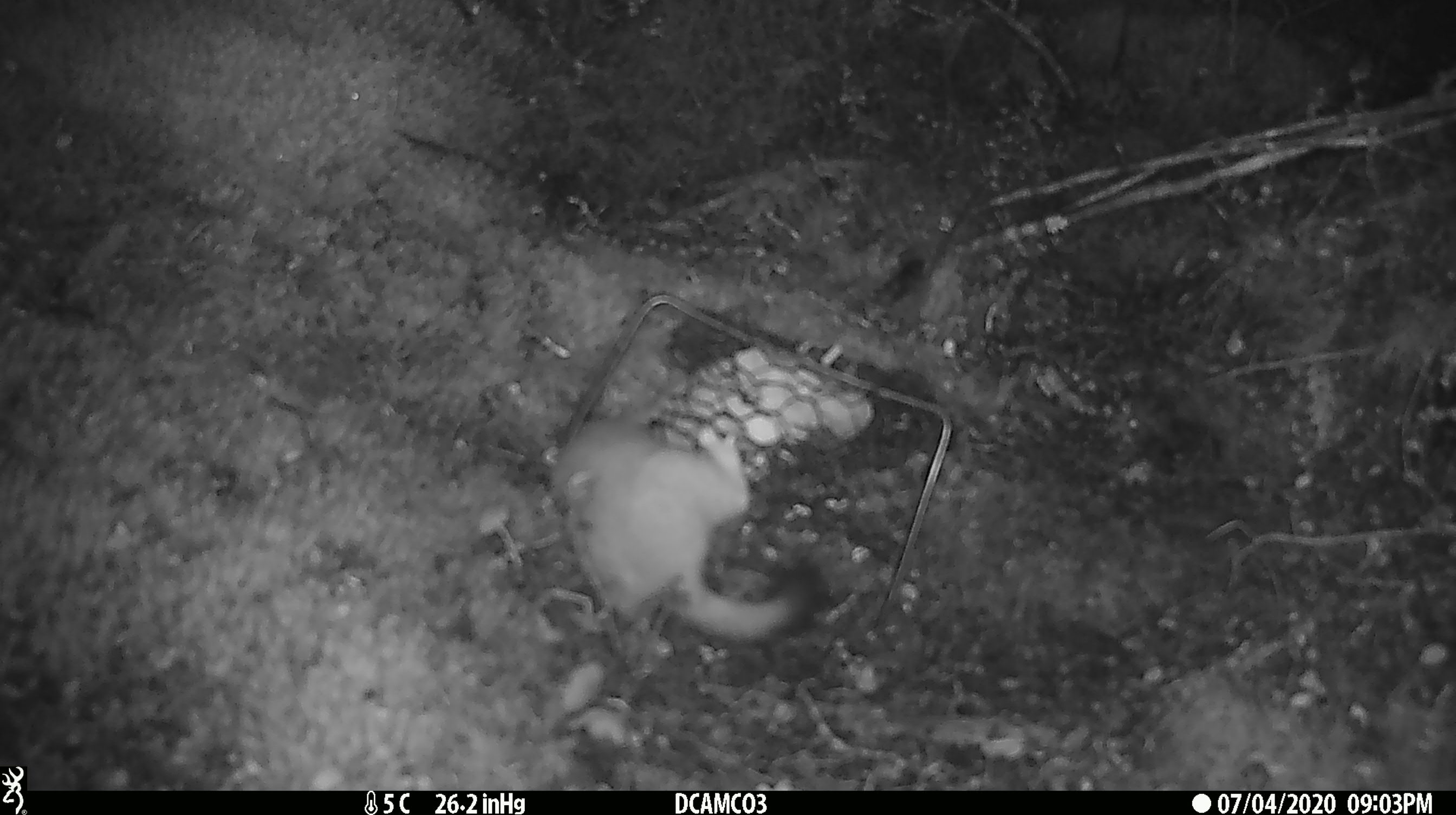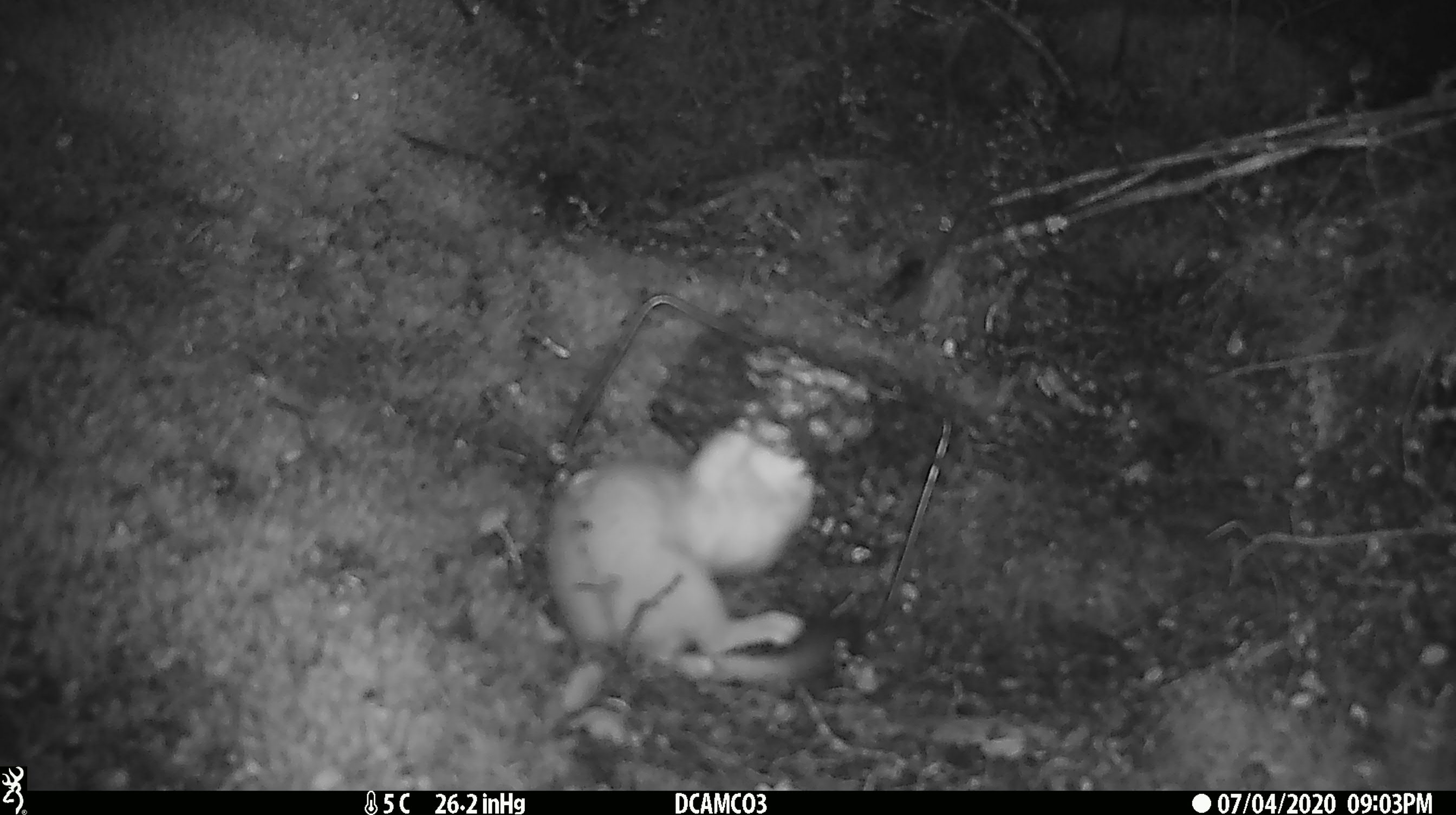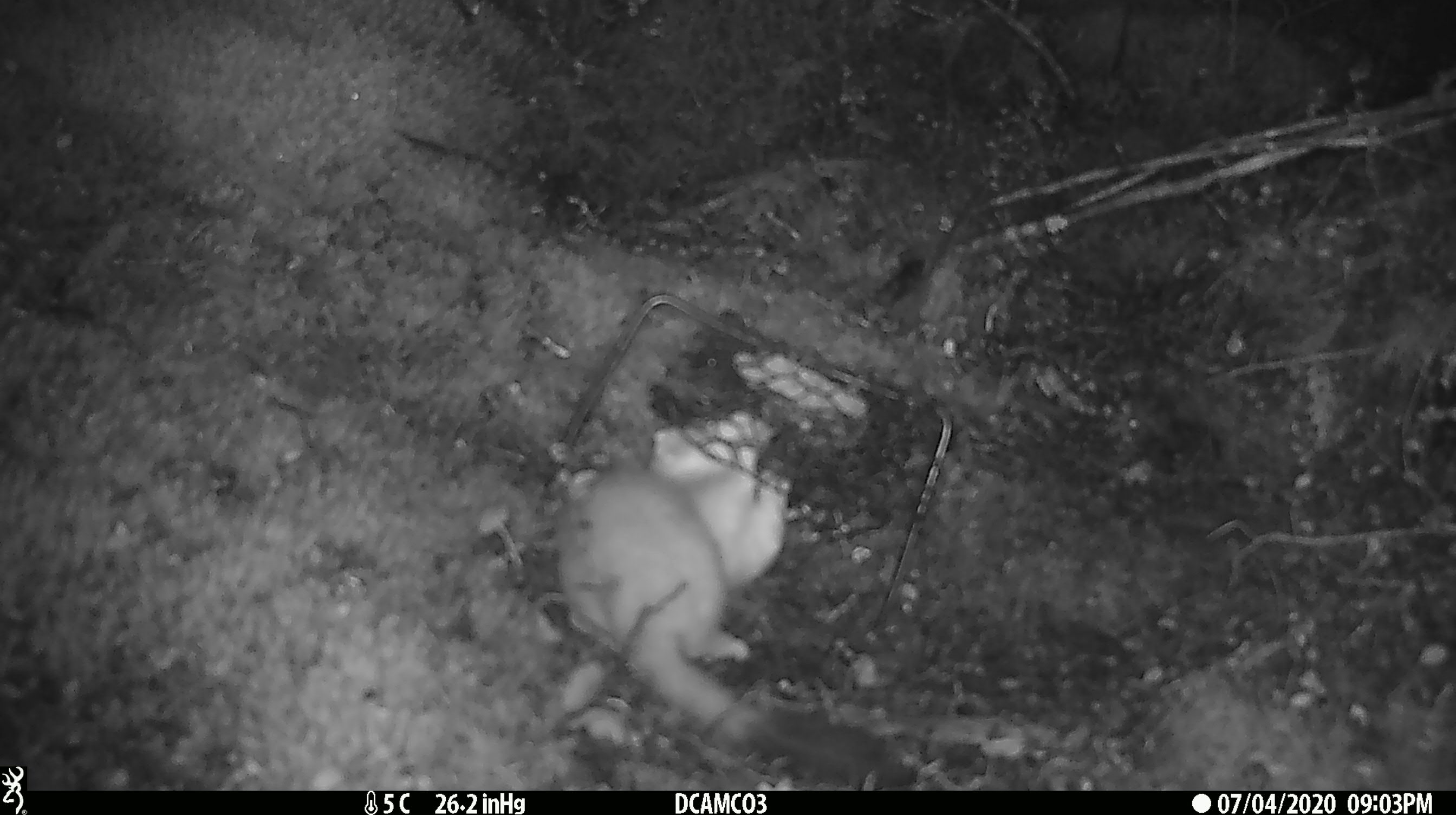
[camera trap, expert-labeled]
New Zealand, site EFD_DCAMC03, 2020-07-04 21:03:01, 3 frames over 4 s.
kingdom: Animalia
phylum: Chordata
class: Mammalia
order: Carnivora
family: Mustelidae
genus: Mustela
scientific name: Mustela erminea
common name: stoat